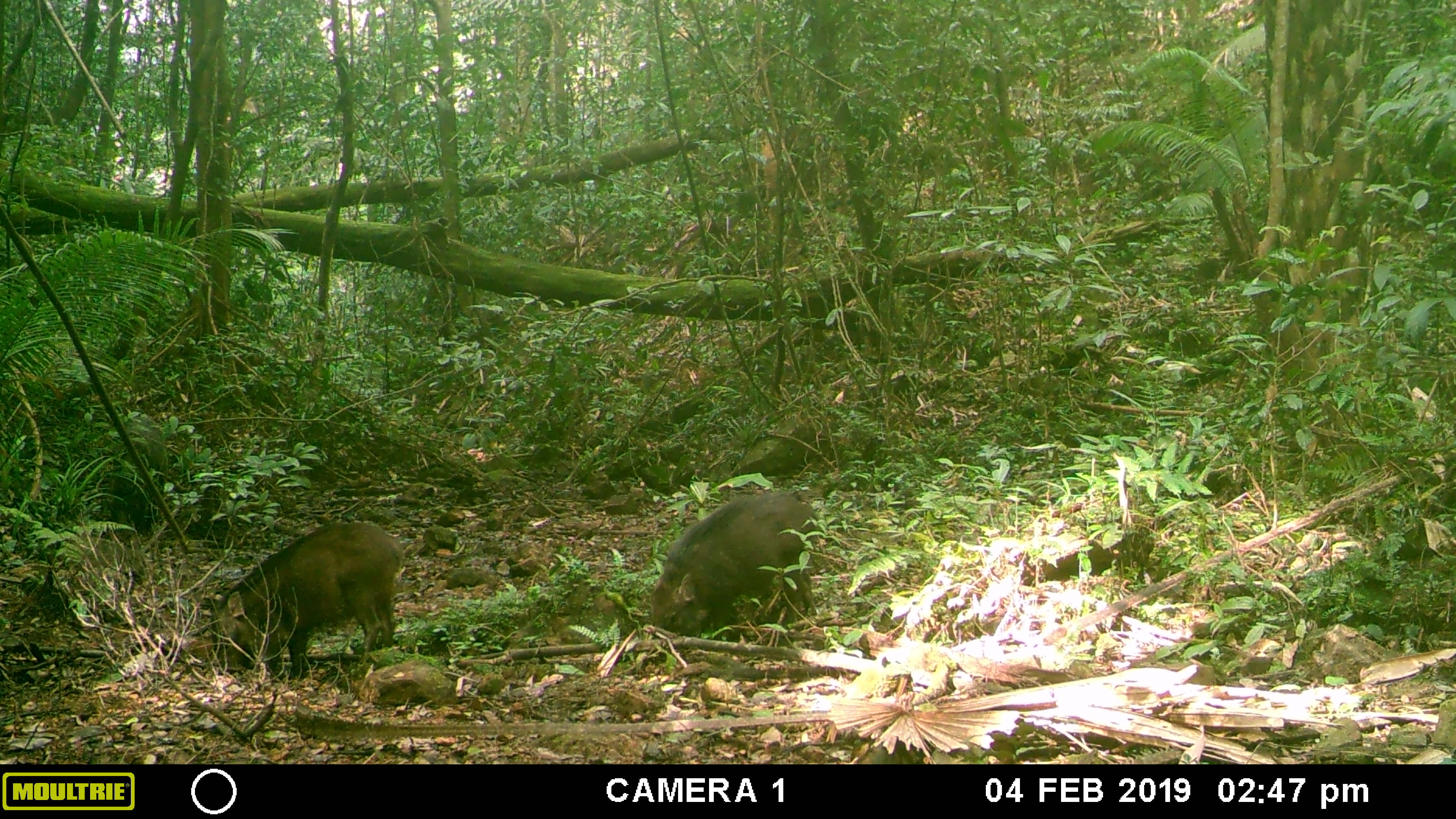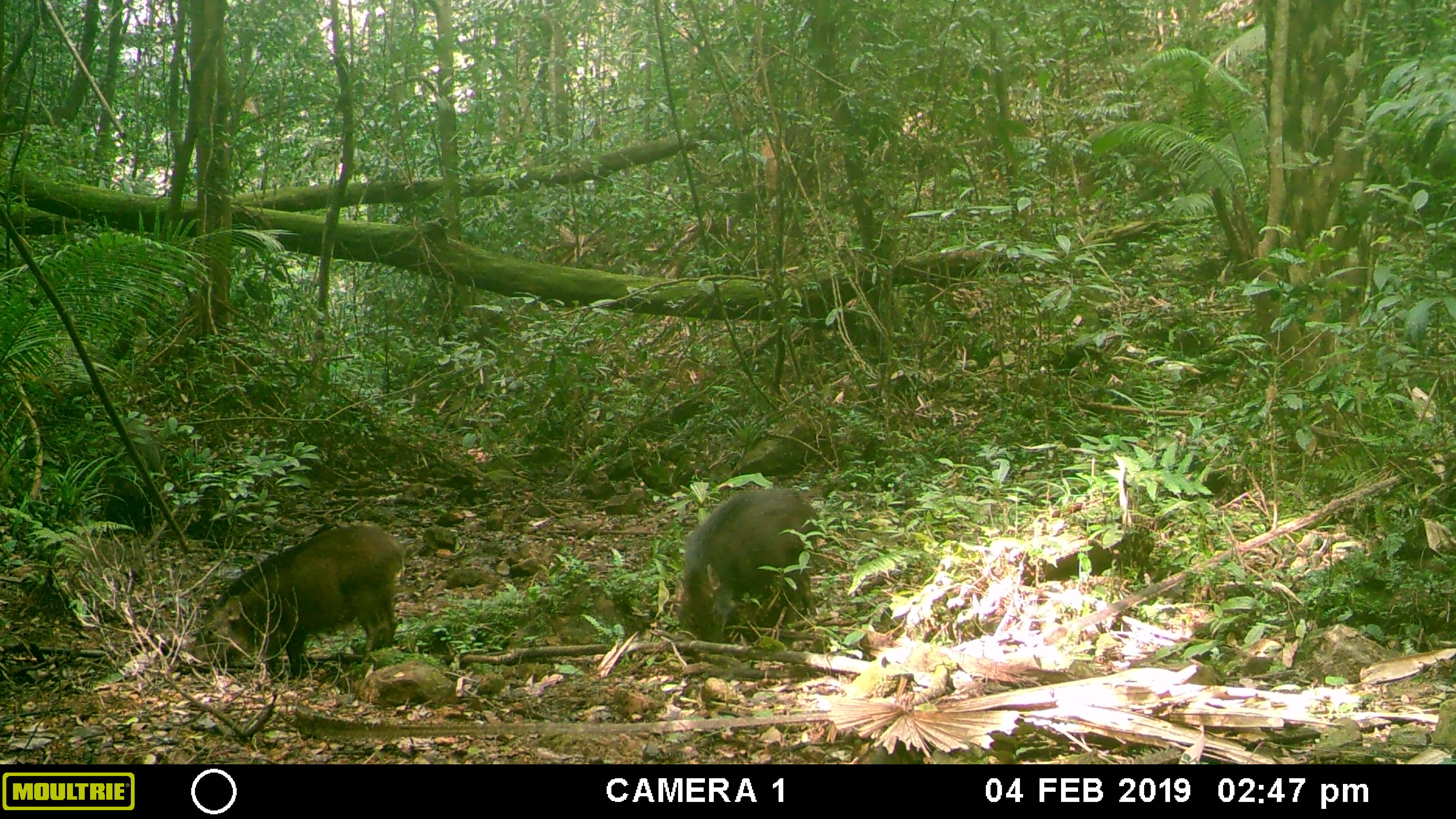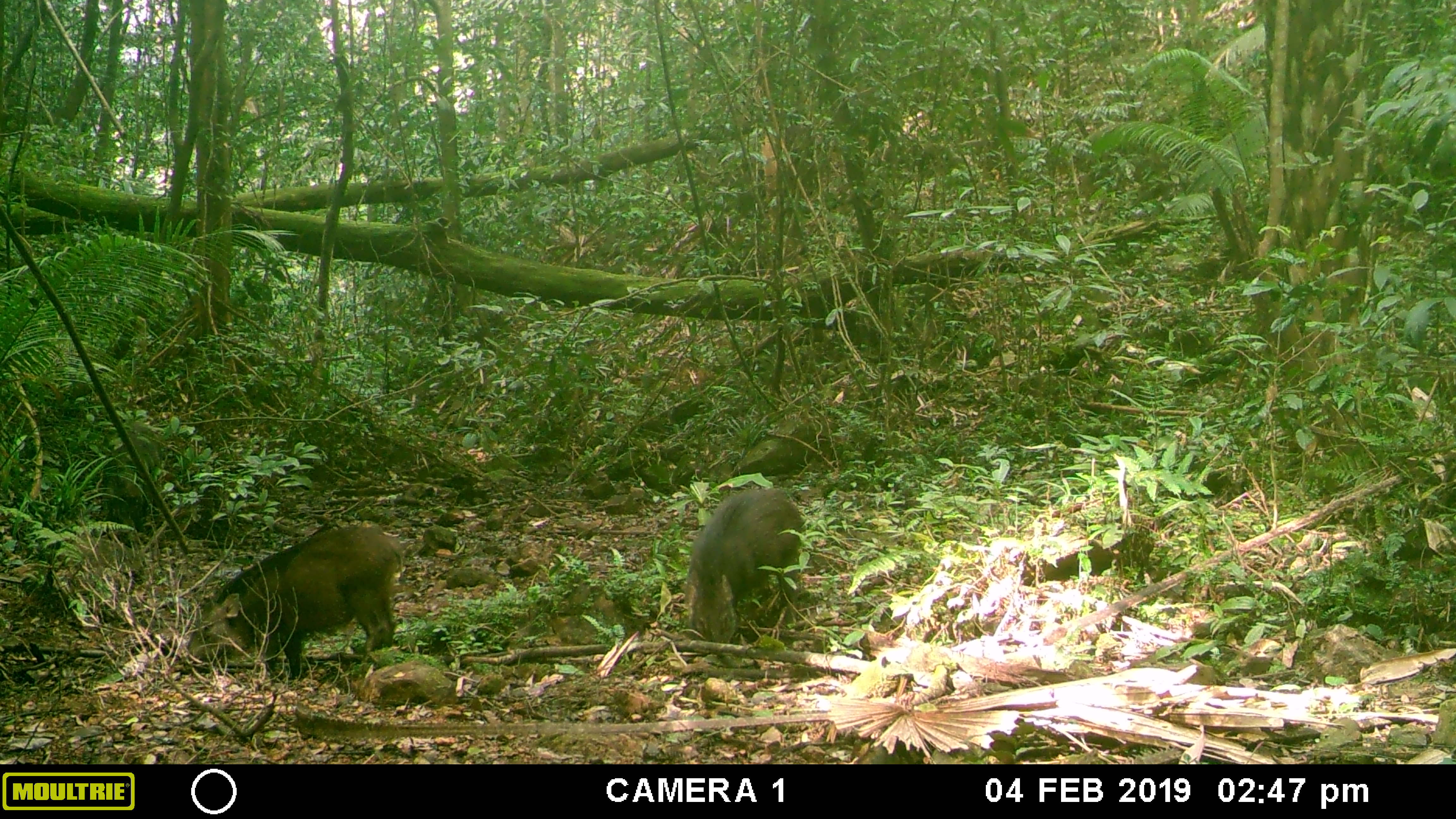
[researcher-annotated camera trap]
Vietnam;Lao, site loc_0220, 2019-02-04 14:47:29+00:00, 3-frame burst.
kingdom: Animalia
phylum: Chordata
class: Mammalia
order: Artiodactyla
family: Suidae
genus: Sus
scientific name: Sus scrofa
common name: eurasian wild pig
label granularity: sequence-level